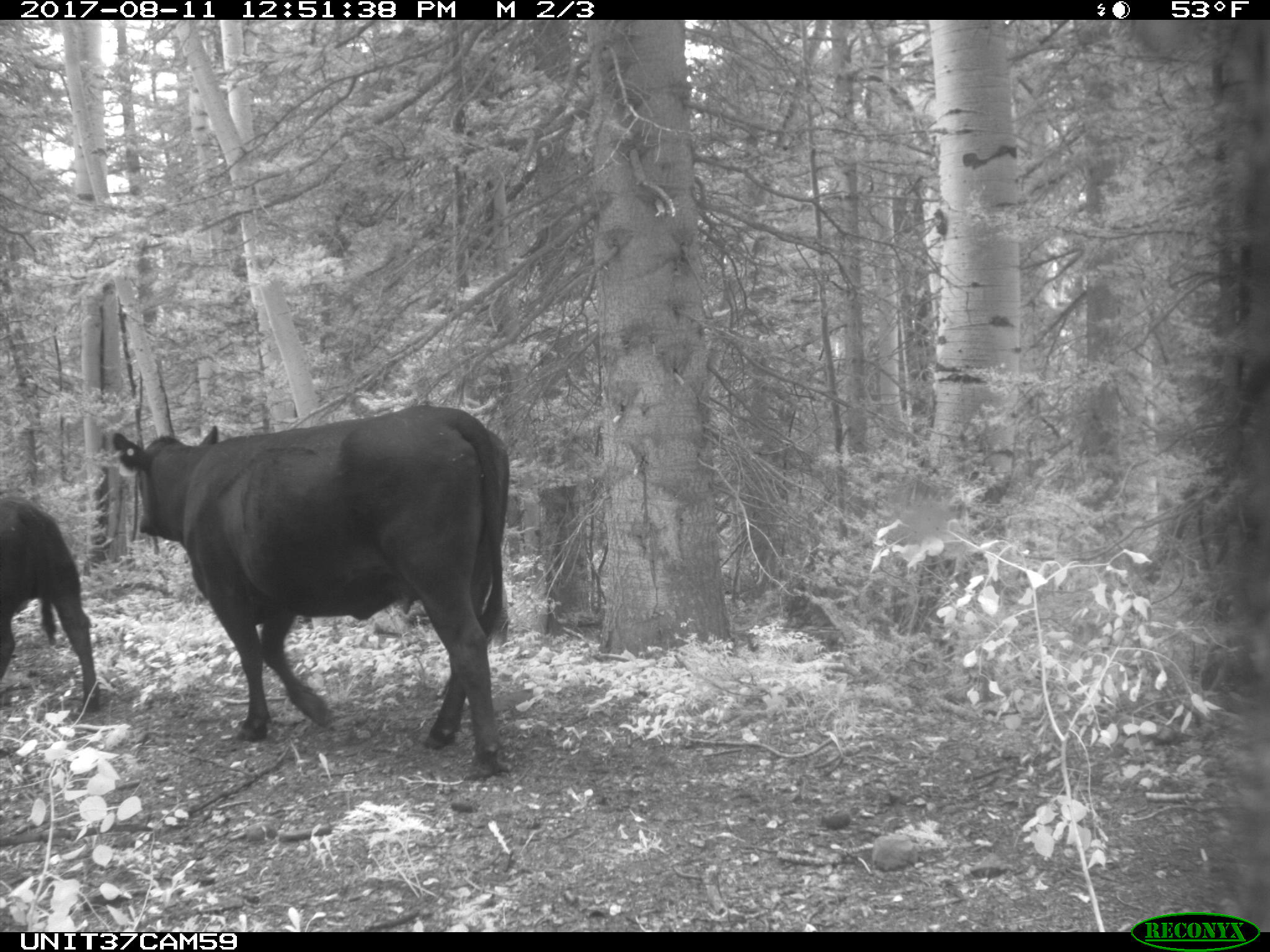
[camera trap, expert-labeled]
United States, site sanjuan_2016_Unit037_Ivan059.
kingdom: Animalia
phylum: Chordata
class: Mammalia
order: Artiodactyla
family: Bovidae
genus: Bos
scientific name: Bos taurus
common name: domestic cow